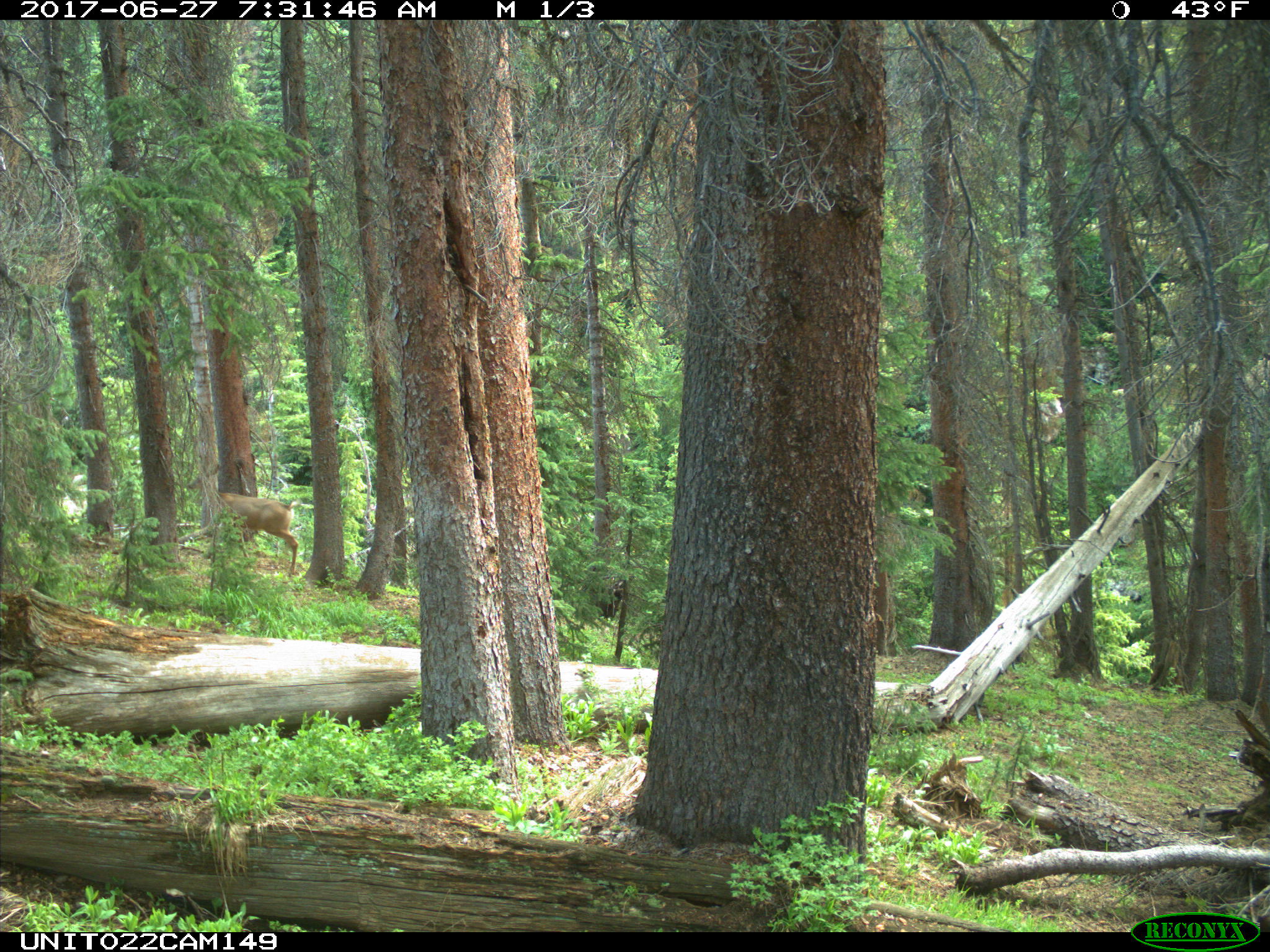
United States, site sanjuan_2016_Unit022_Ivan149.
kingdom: Animalia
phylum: Chordata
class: Mammalia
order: Artiodactyla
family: Cervidae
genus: Odocoileus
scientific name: Odocoileus hemionus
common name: mule deer